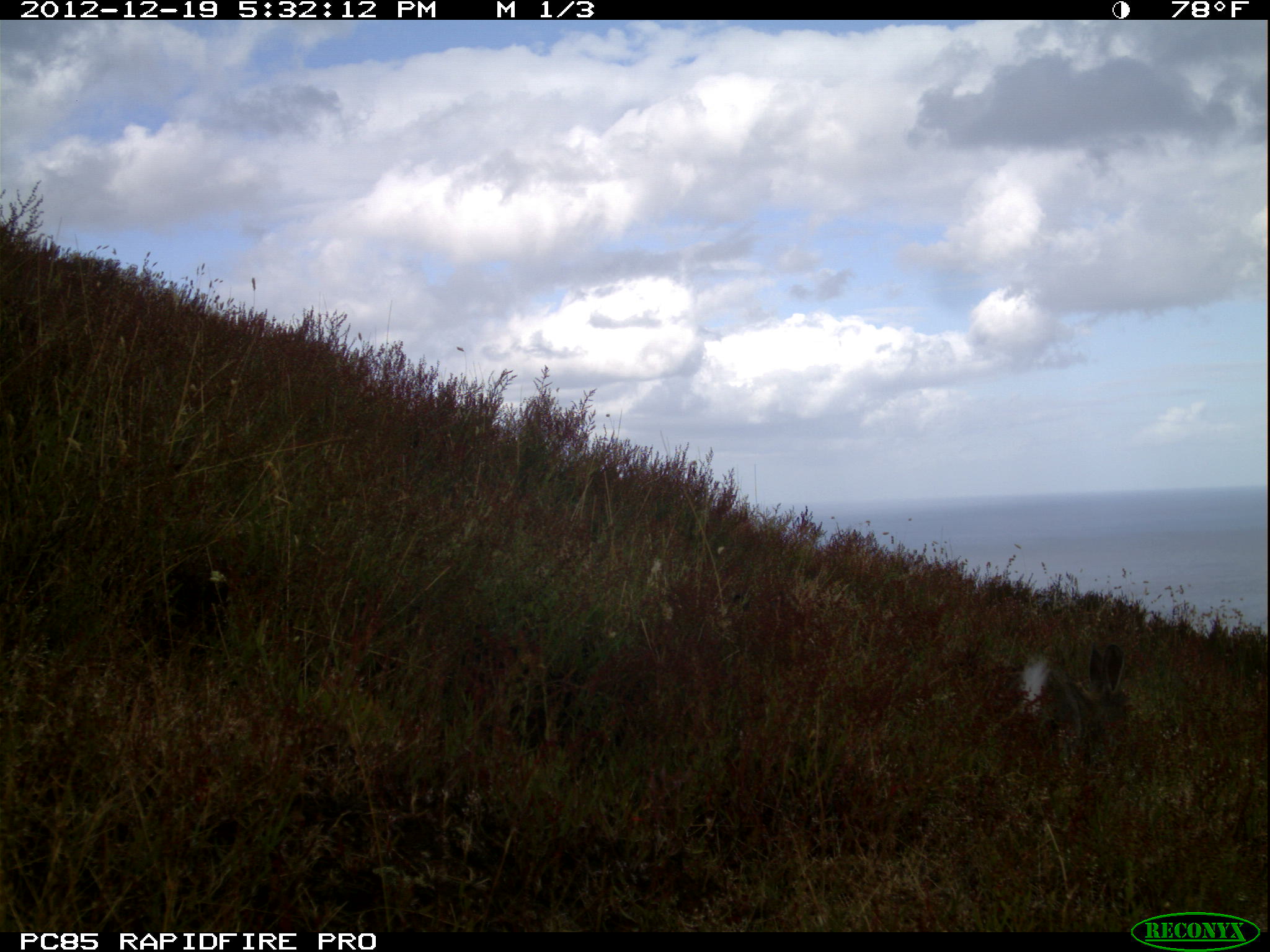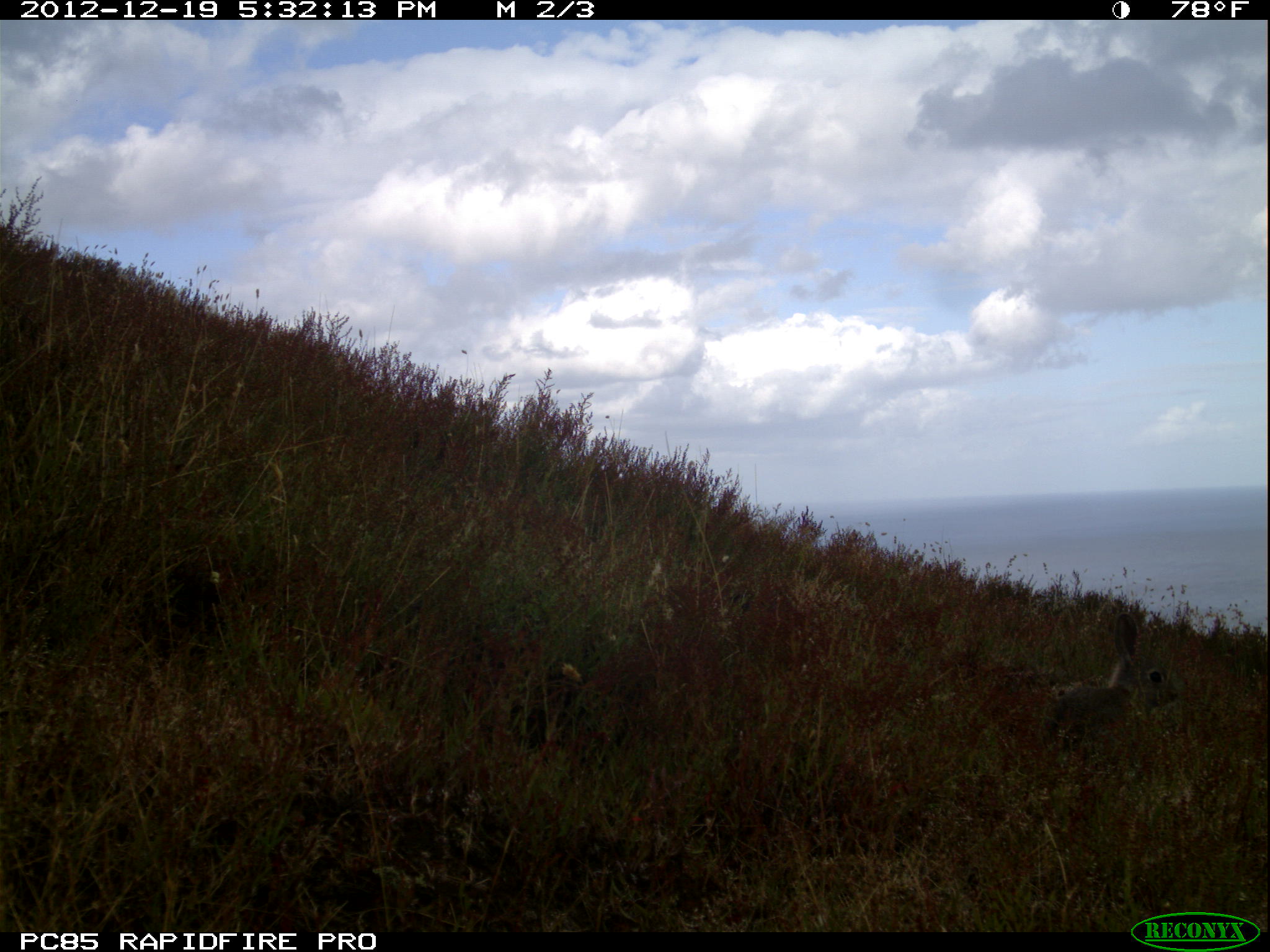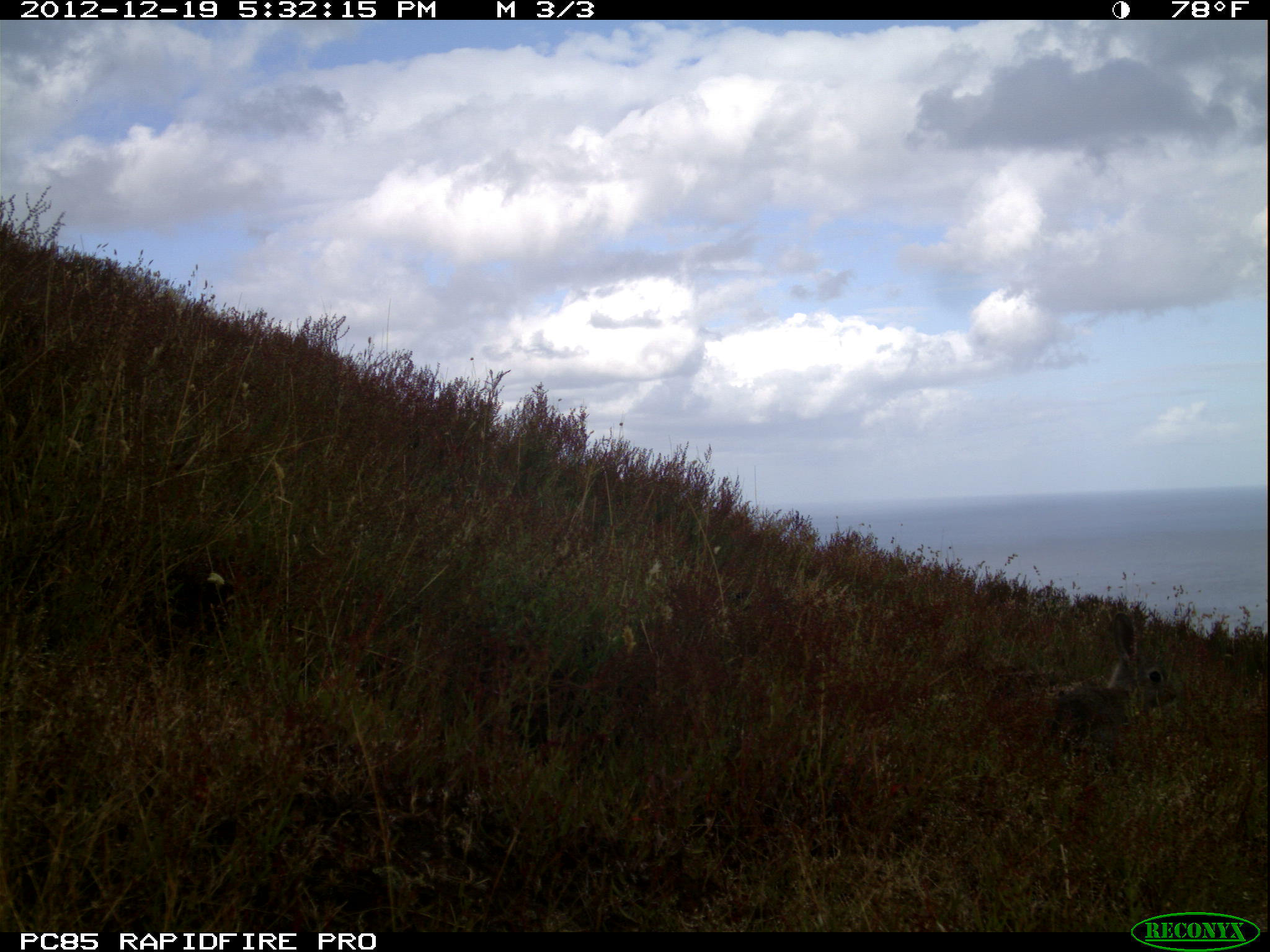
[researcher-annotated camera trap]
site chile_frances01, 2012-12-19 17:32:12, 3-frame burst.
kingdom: Animalia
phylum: Chordata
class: Mammalia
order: Lagomorpha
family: Leporidae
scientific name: Leporidae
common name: rabbits and hares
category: rabbit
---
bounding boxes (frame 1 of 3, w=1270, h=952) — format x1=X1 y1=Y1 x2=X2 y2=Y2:
rabbit: x1=1009 y1=643 x2=1135 y2=764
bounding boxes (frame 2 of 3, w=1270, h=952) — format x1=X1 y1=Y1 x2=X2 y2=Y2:
rabbit: x1=1017 y1=611 x2=1182 y2=761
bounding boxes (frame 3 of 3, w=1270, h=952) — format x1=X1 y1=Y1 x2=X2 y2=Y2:
rabbit: x1=1035 y1=614 x2=1185 y2=769